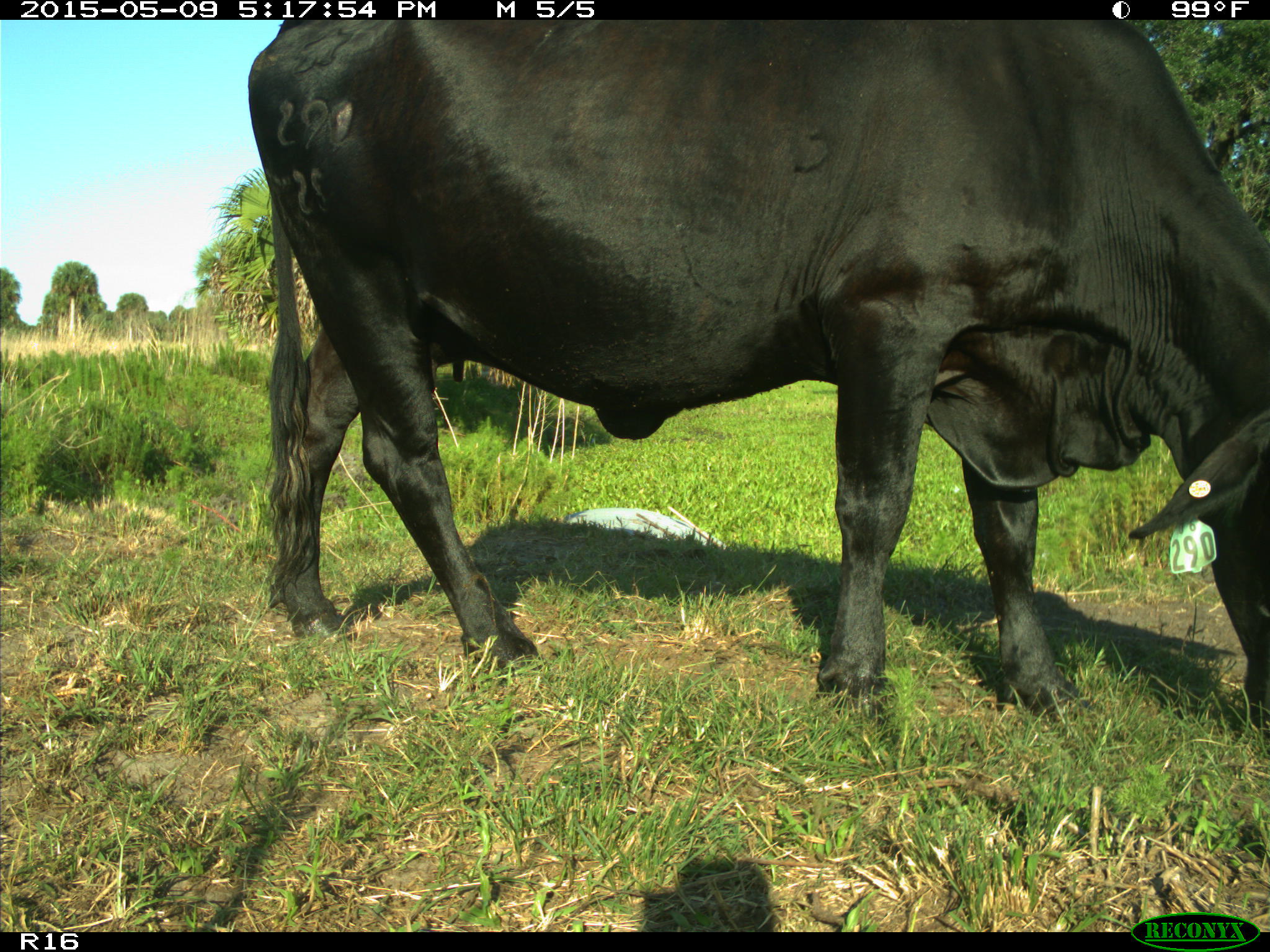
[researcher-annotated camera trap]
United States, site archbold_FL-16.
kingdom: Animalia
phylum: Chordata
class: Mammalia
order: Artiodactyla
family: Bovidae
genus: Bos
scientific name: Bos taurus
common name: domestic cow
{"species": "Bos taurus (domestic cow)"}